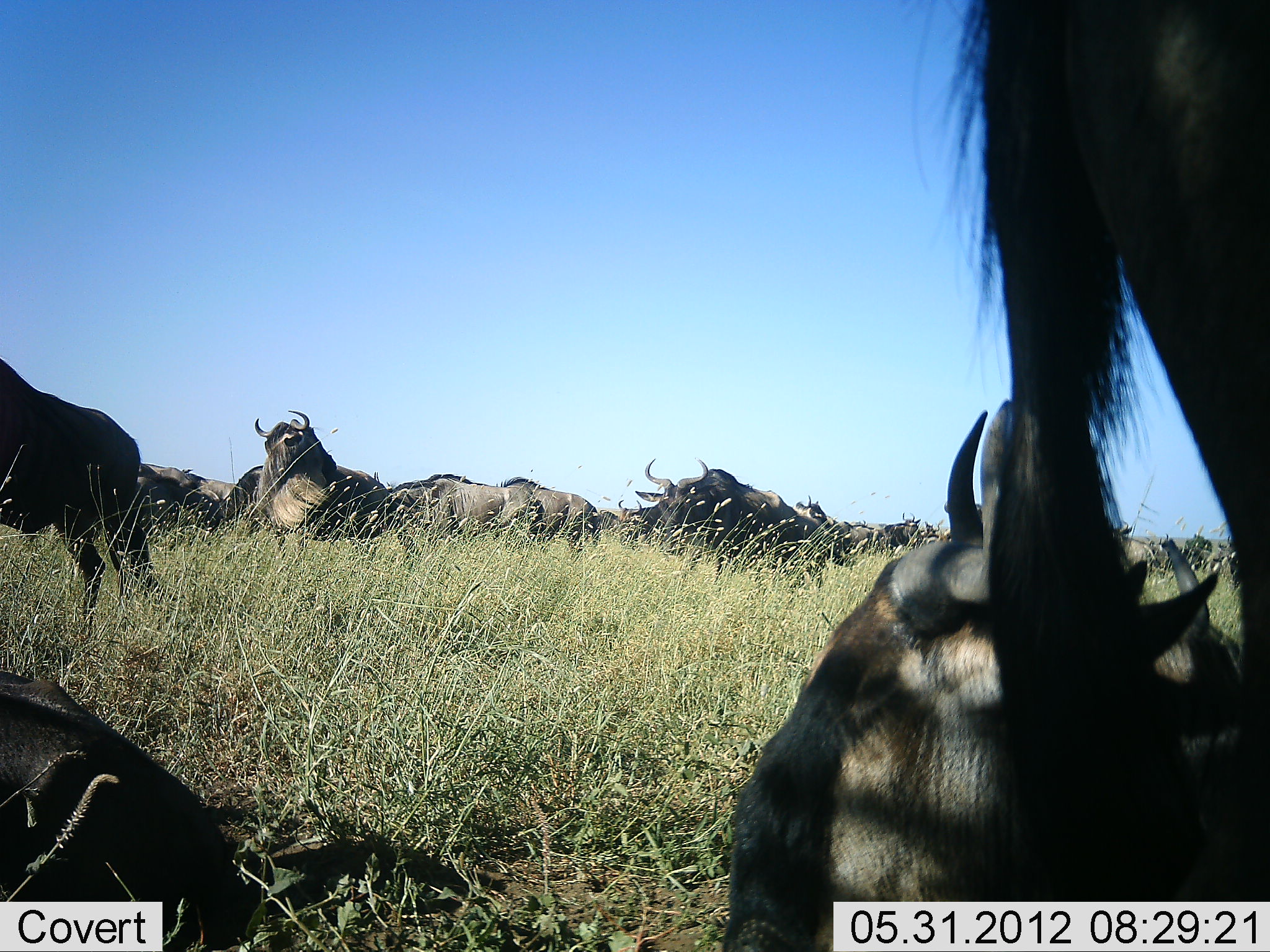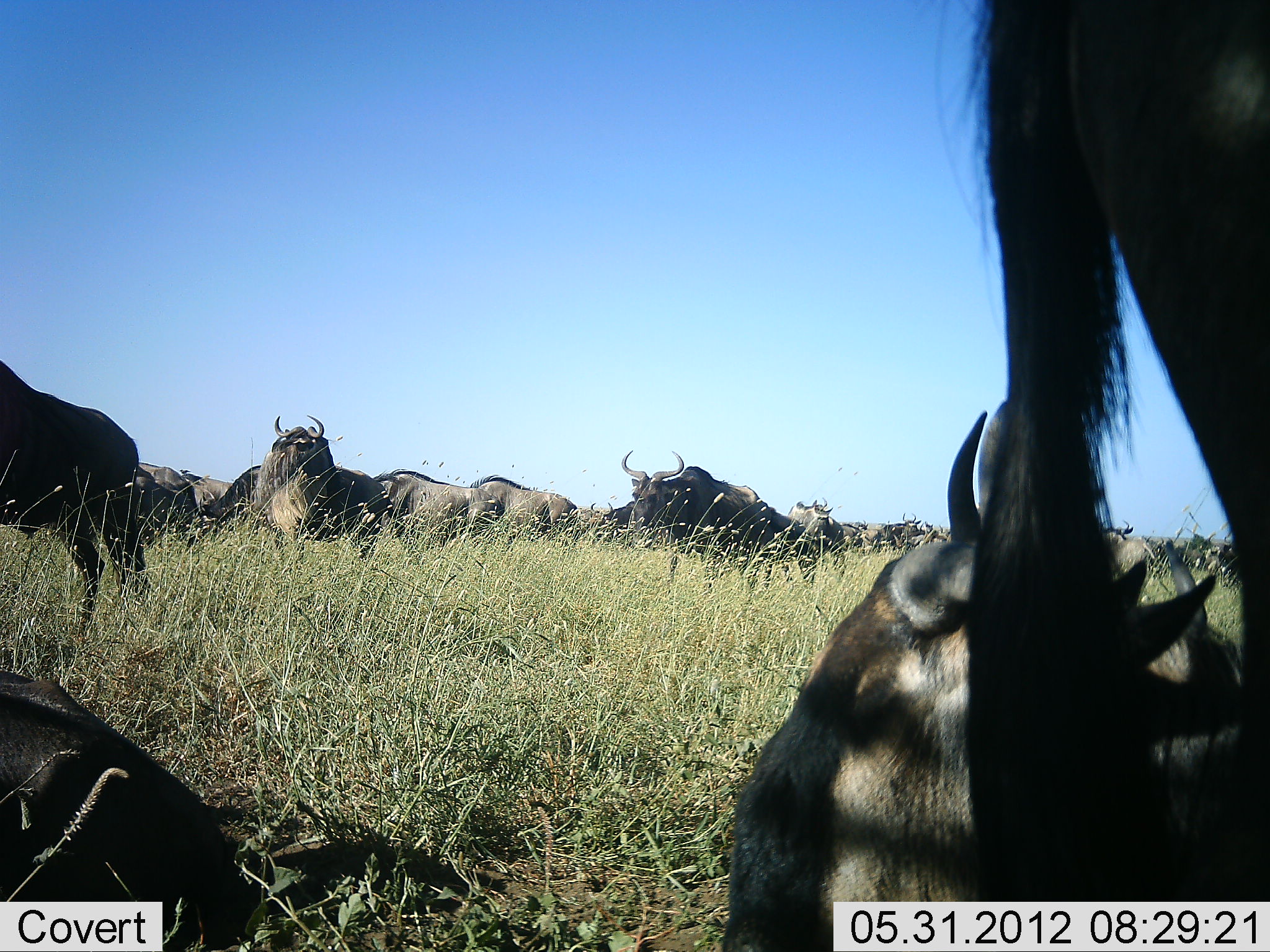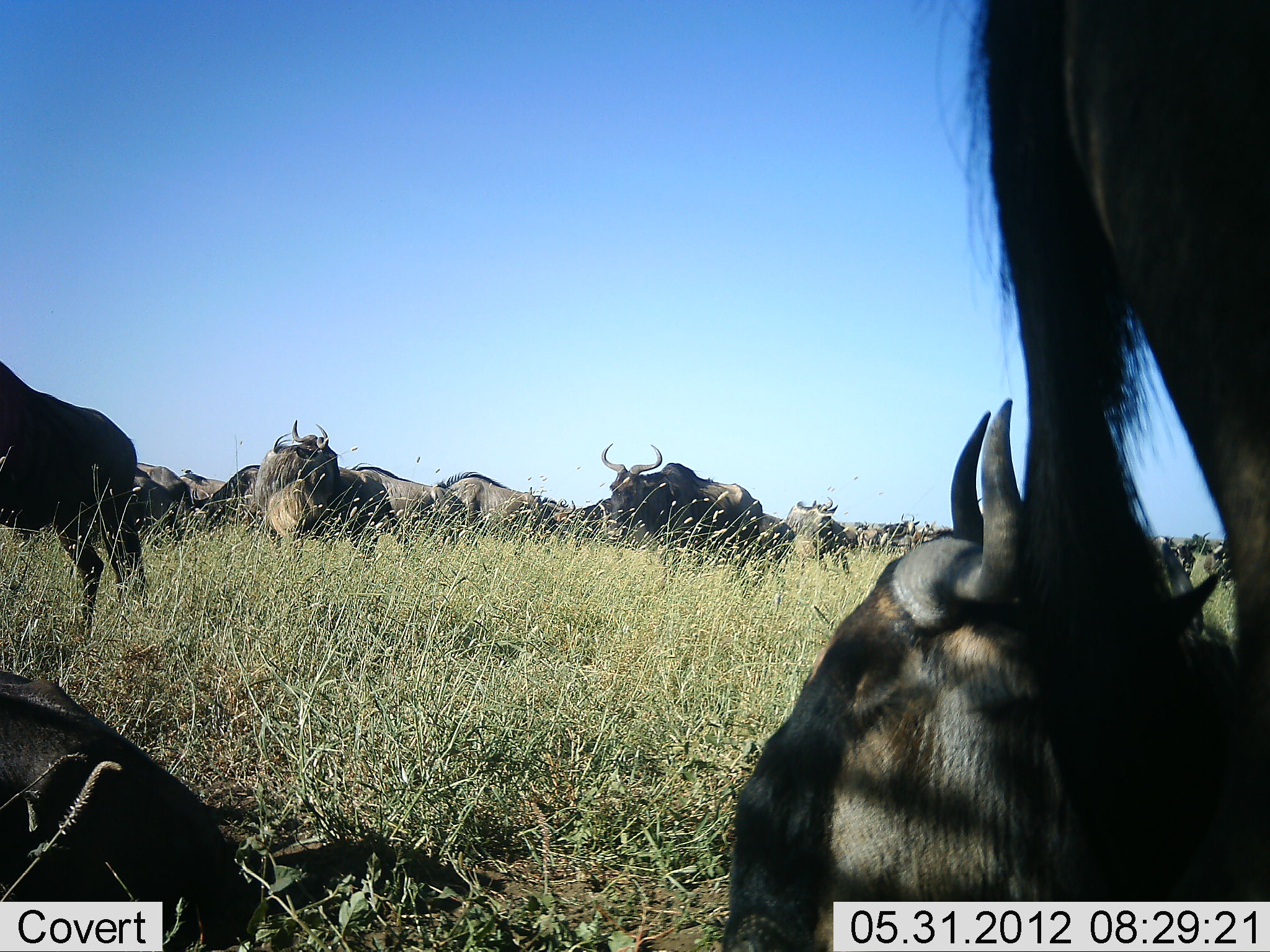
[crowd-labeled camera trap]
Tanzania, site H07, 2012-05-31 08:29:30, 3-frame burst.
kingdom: Animalia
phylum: Chordata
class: Mammalia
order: Artiodactyla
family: Bovidae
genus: Connochaetes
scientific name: Connochaetes taurinus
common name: blue wildebeest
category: wildebeest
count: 11-50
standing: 82%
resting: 100%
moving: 27%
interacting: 9%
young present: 0%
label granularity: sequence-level